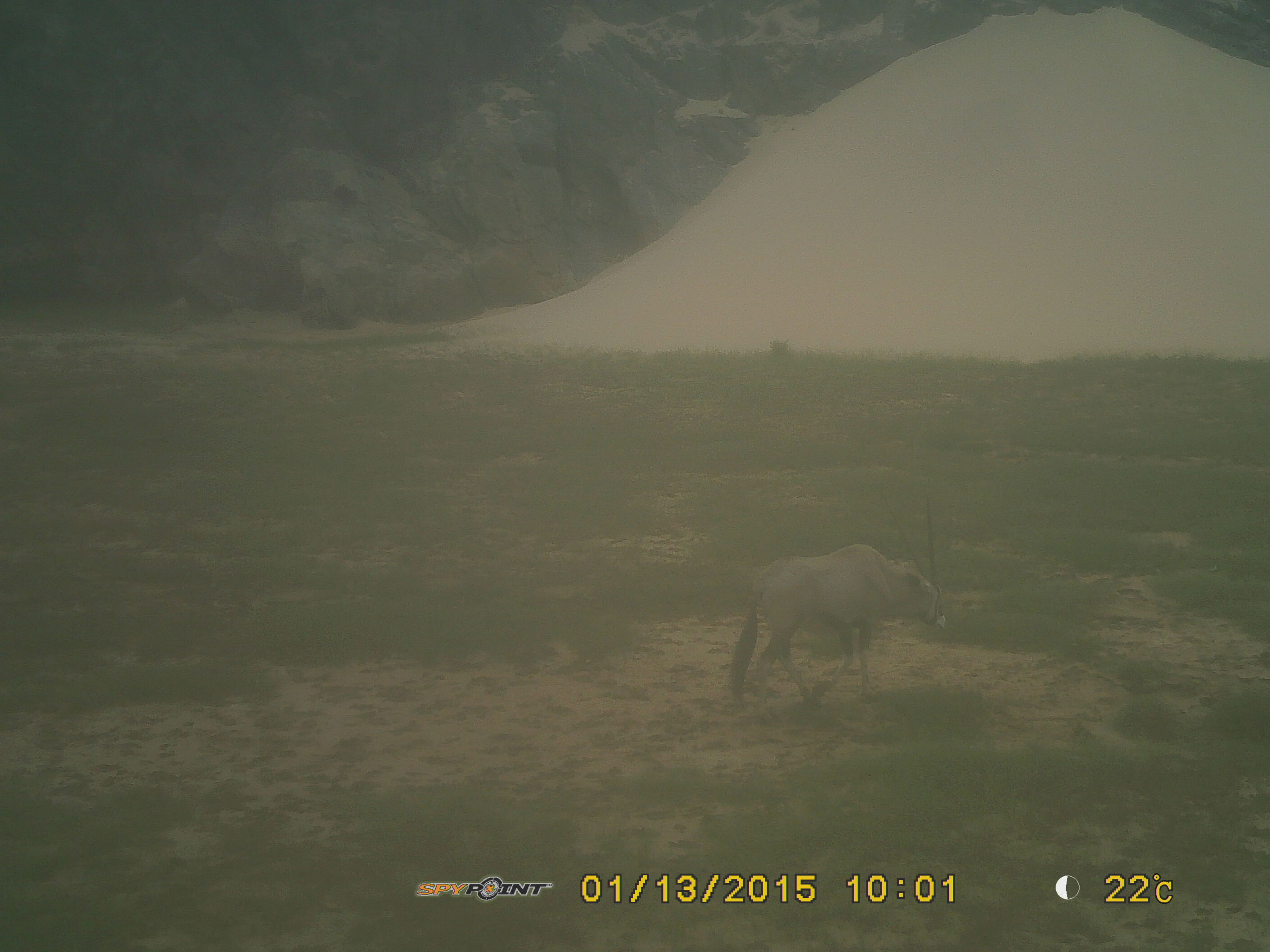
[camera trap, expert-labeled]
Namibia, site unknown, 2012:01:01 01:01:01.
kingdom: Animalia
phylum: Chordata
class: Mammalia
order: Artiodactyla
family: Bovidae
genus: Oryx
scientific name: Oryx gazella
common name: gemsbok